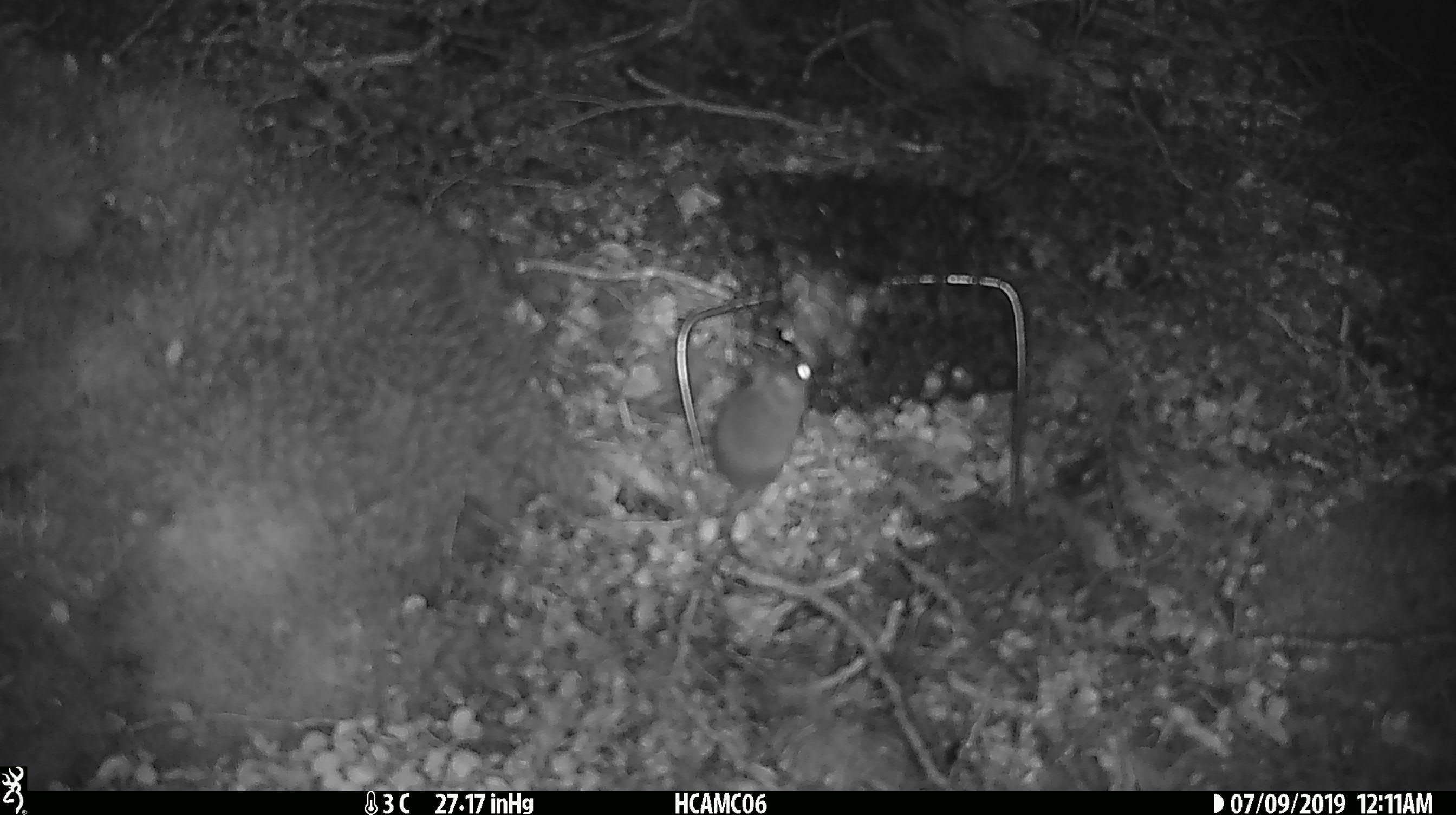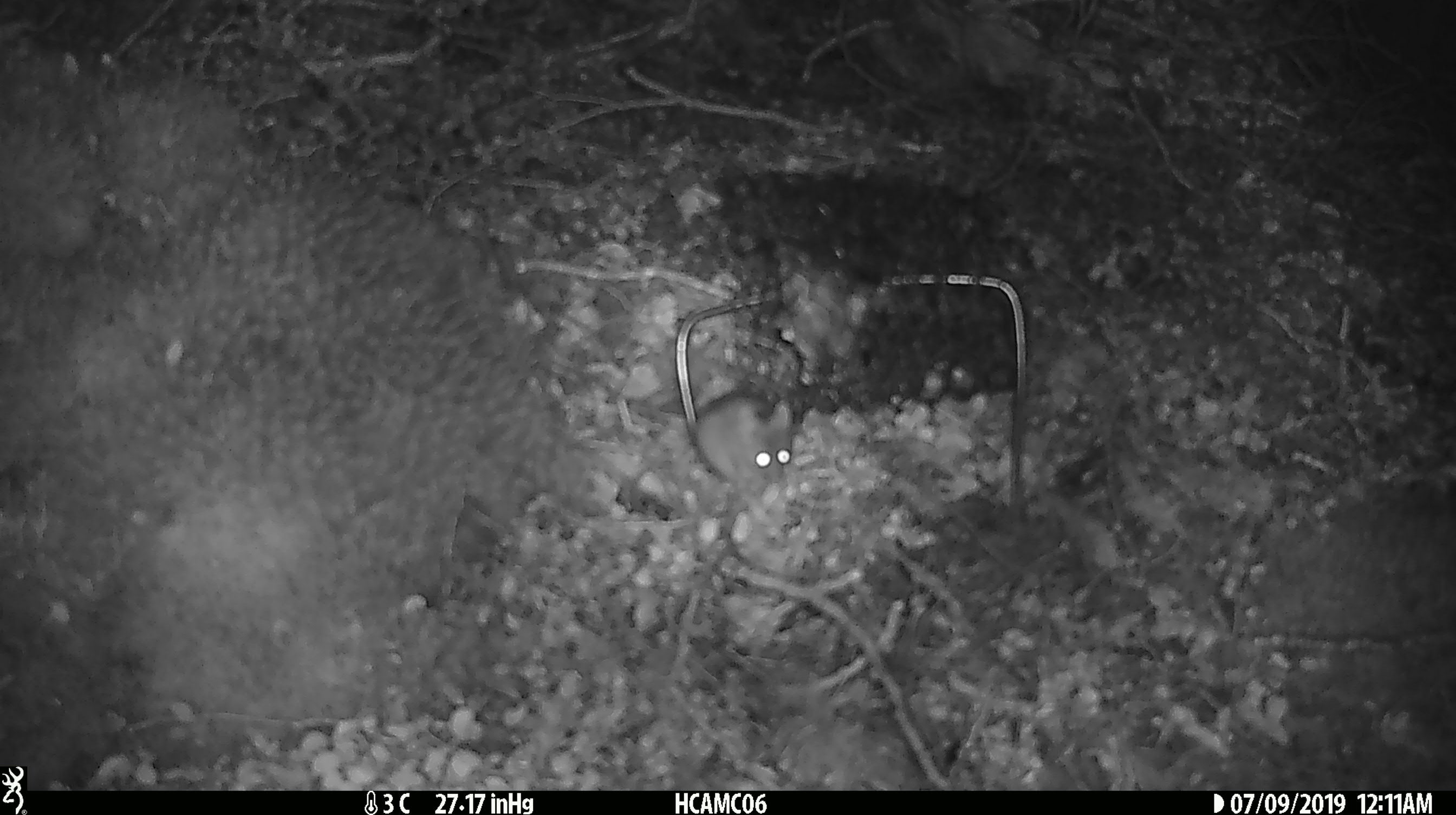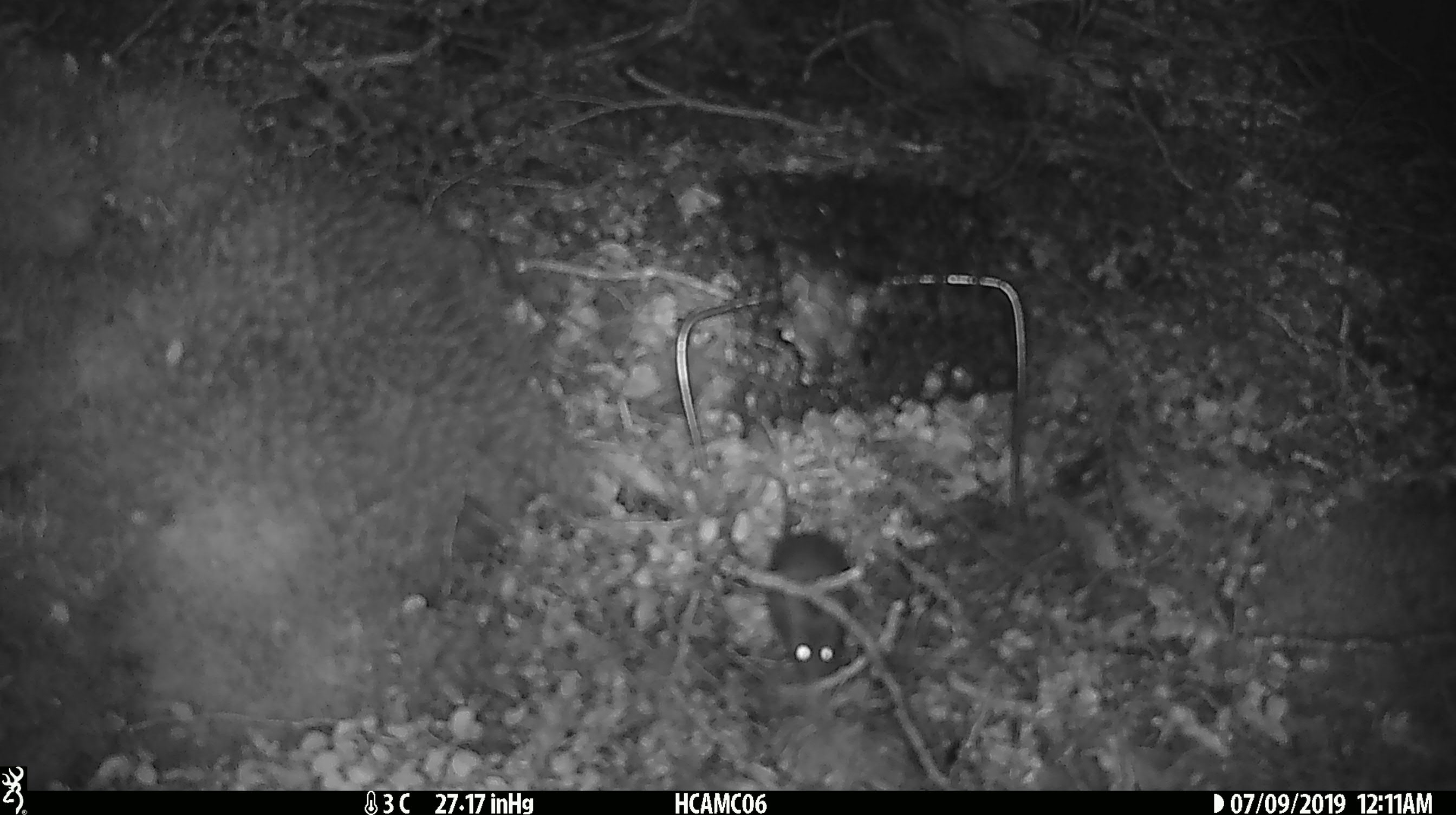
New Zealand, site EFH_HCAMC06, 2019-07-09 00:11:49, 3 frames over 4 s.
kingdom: Animalia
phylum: Chordata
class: Mammalia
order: Rodentia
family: Muridae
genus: Mus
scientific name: Mus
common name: mouse